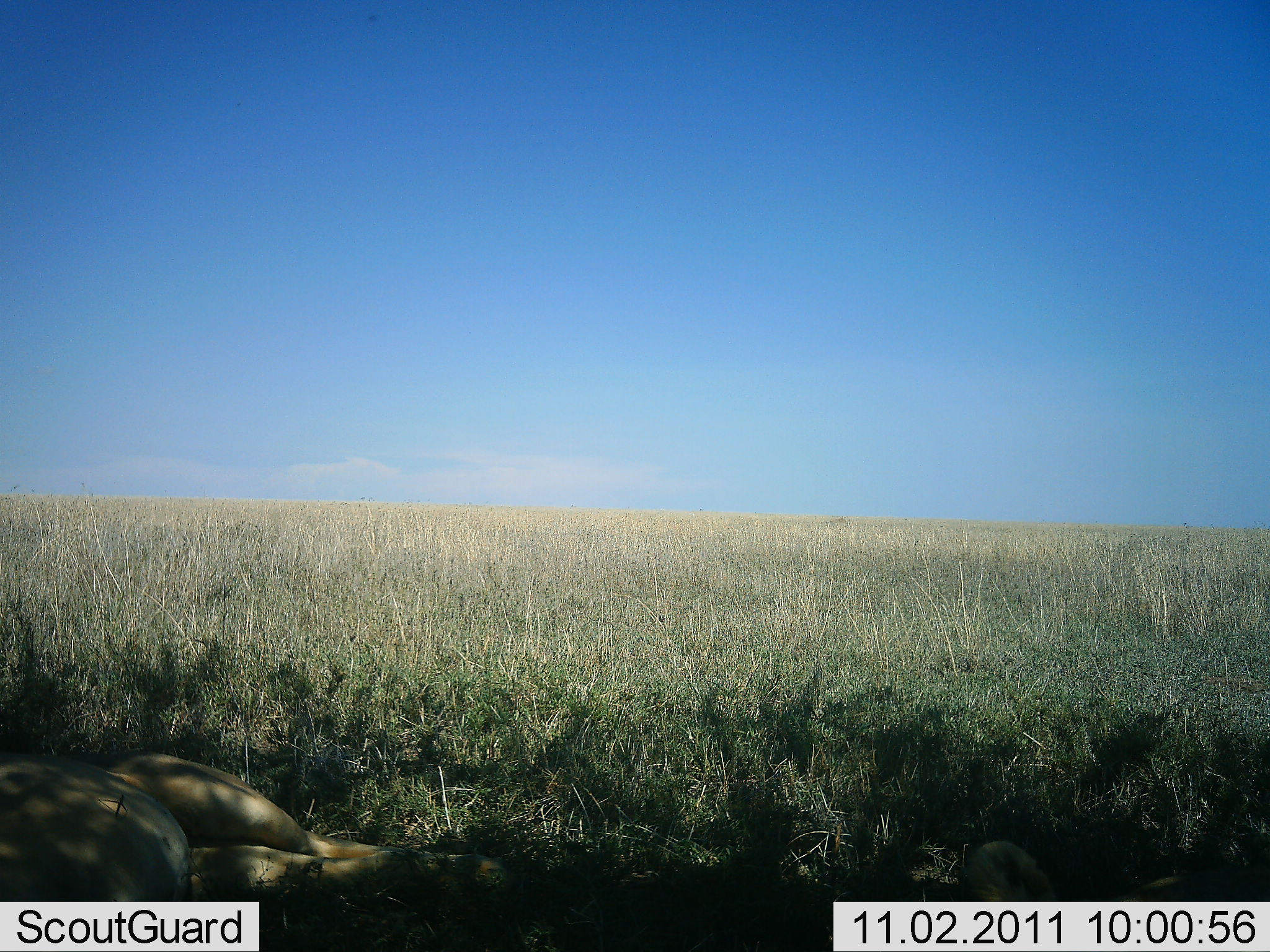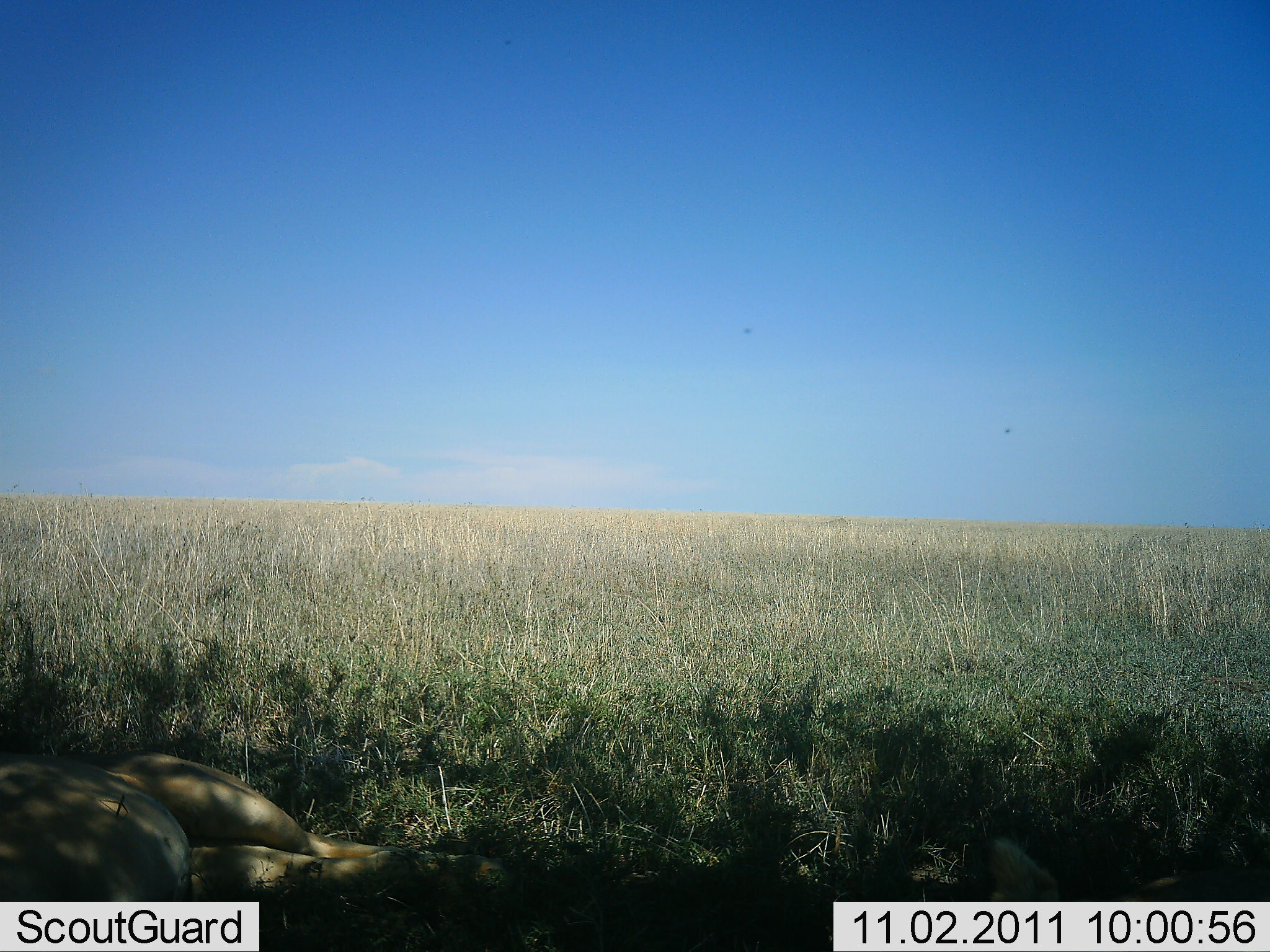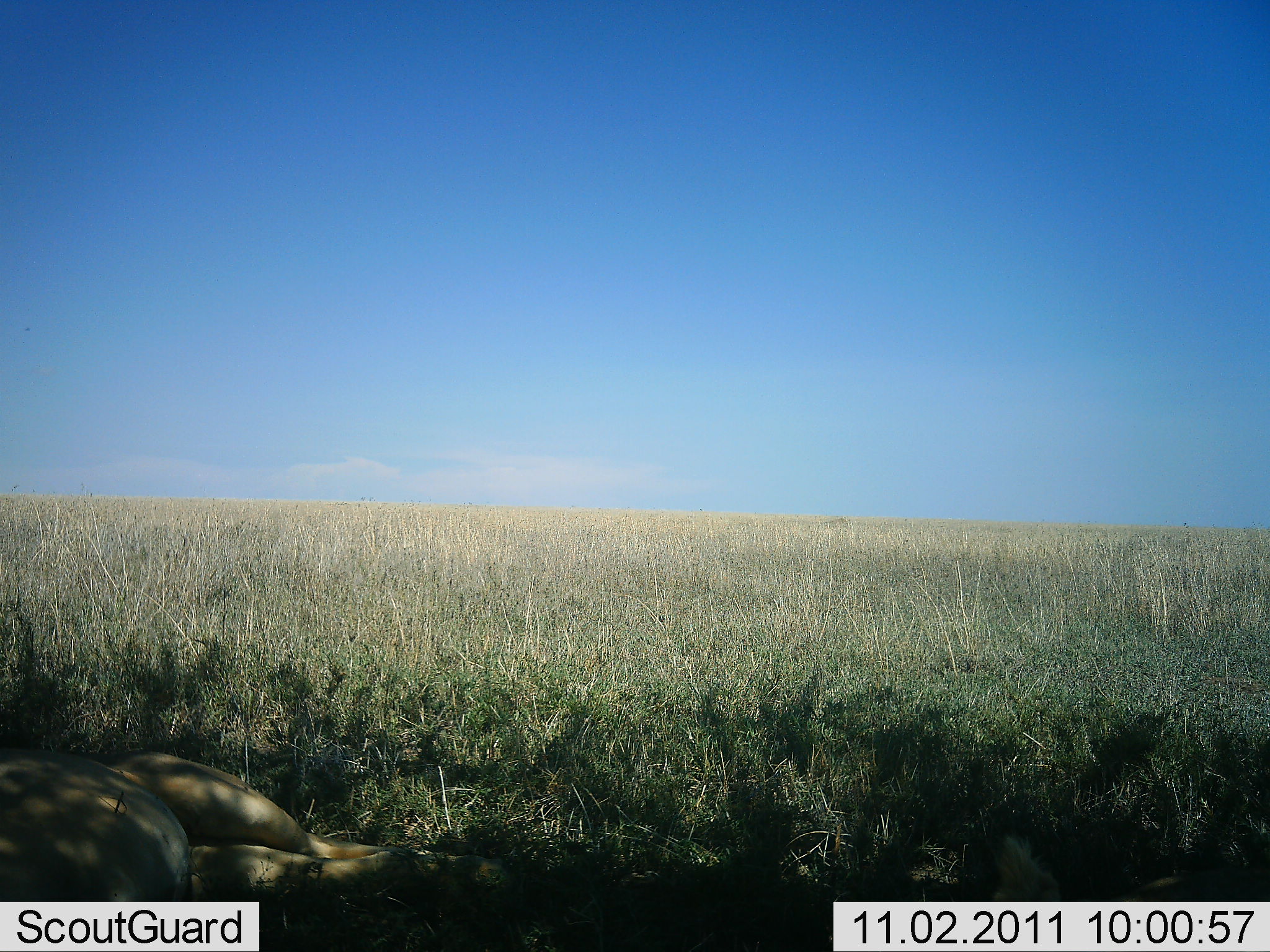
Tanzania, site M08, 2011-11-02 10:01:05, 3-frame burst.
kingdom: Animalia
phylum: Chordata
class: Mammalia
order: Carnivora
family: Felidae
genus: Panthera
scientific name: Panthera leo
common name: lion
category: lionfemale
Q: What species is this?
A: Lionfemale (lion) (Panthera leo).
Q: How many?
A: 2.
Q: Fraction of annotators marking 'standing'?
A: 0%.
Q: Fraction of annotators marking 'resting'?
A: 100%.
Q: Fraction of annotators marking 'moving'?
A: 0%.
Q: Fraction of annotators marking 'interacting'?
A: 0%.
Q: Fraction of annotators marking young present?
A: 0%.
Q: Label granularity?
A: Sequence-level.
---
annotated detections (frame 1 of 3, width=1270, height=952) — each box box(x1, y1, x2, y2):
animal: box(0, 737, 512, 951)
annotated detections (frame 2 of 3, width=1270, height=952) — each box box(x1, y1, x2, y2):
animal: box(0, 735, 538, 951)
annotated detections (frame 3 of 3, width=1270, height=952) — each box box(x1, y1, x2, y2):
animal: box(0, 748, 530, 952)